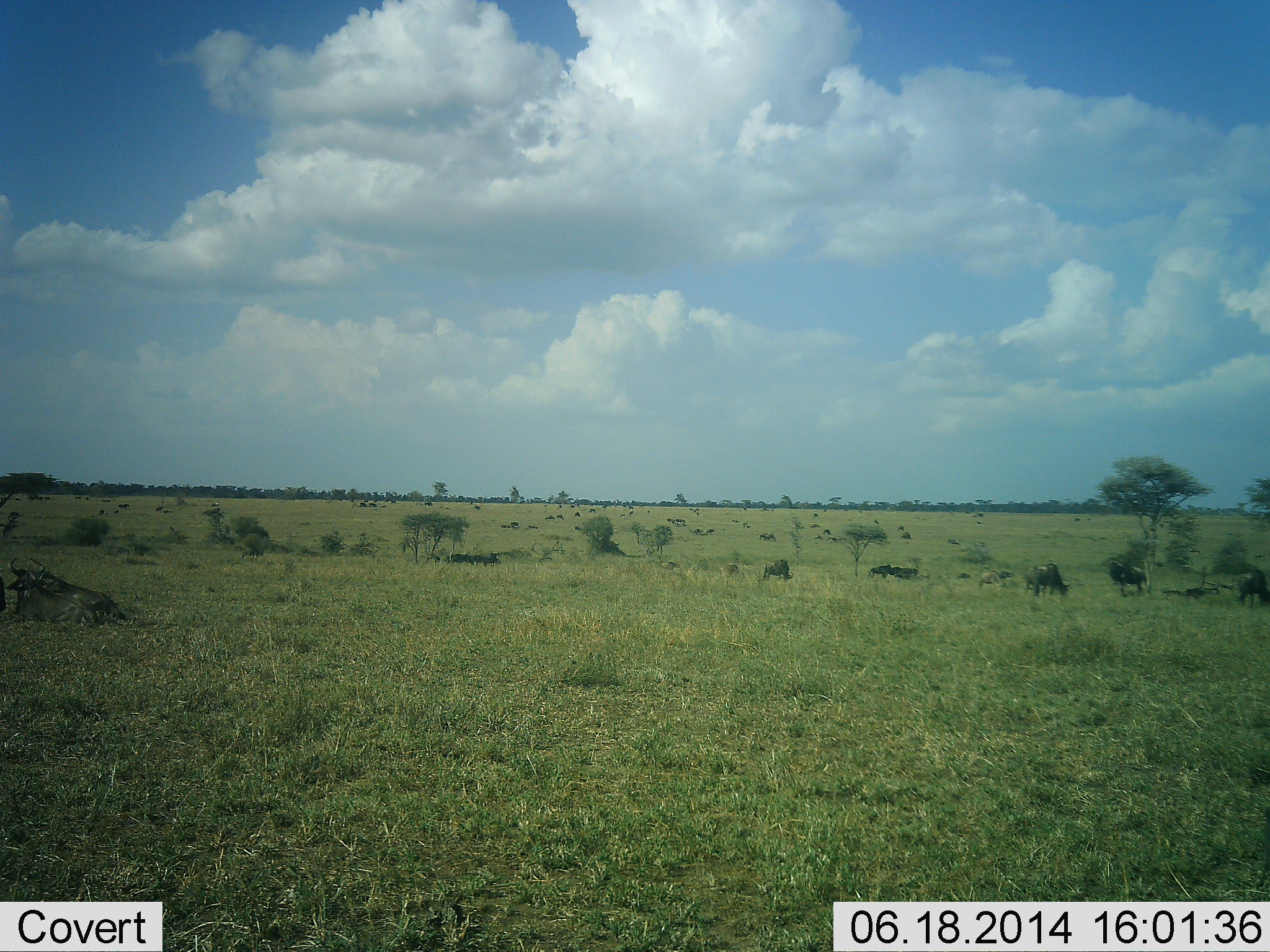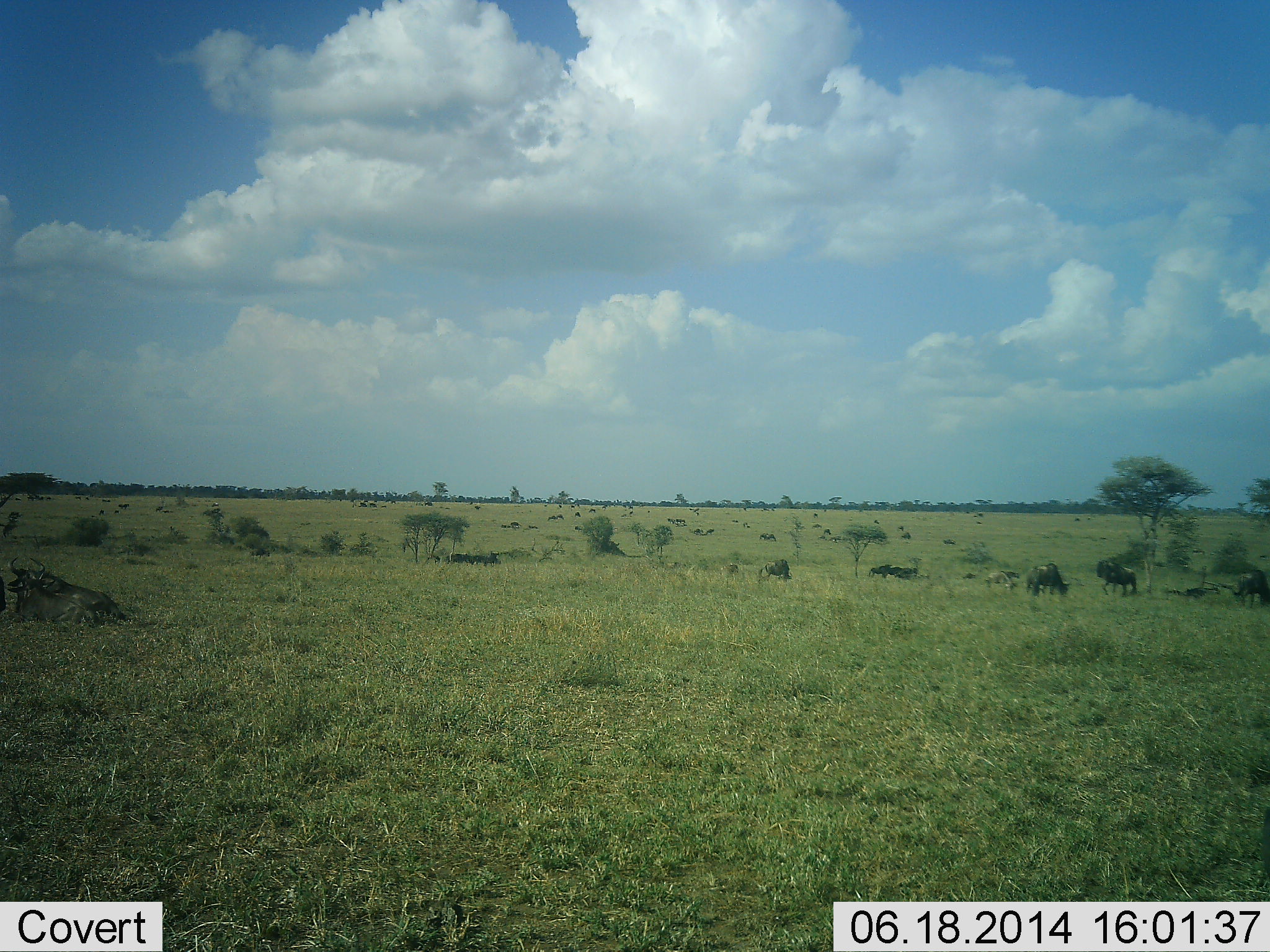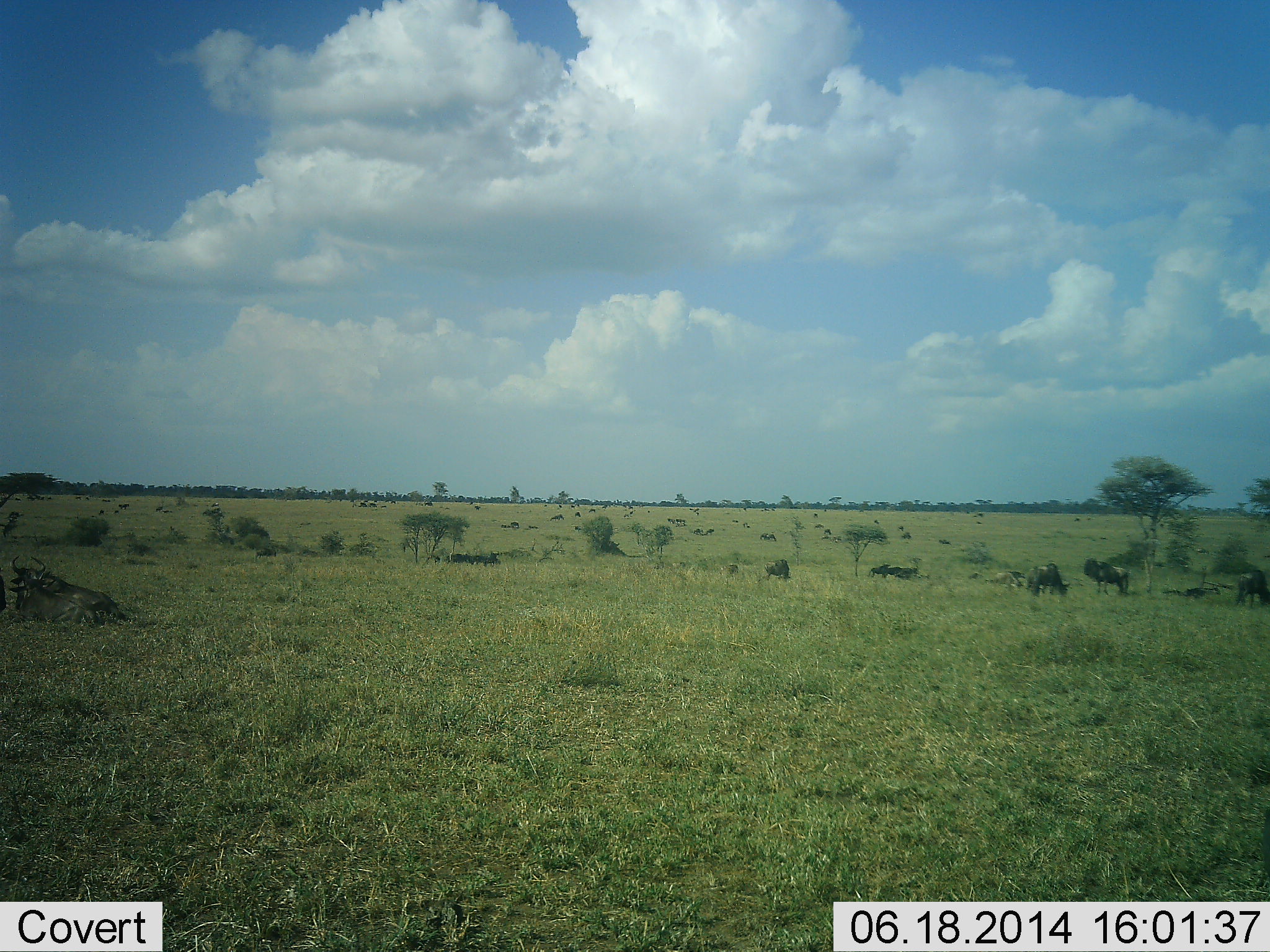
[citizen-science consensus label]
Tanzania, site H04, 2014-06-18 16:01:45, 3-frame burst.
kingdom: Animalia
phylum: Chordata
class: Mammalia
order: Artiodactyla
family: Bovidae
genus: Connochaetes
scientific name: Connochaetes taurinus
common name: blue wildebeest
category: wildebeest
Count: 11-50.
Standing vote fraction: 67%.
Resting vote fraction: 42%.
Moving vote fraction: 75%.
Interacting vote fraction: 0%.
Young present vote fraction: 0%.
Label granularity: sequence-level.